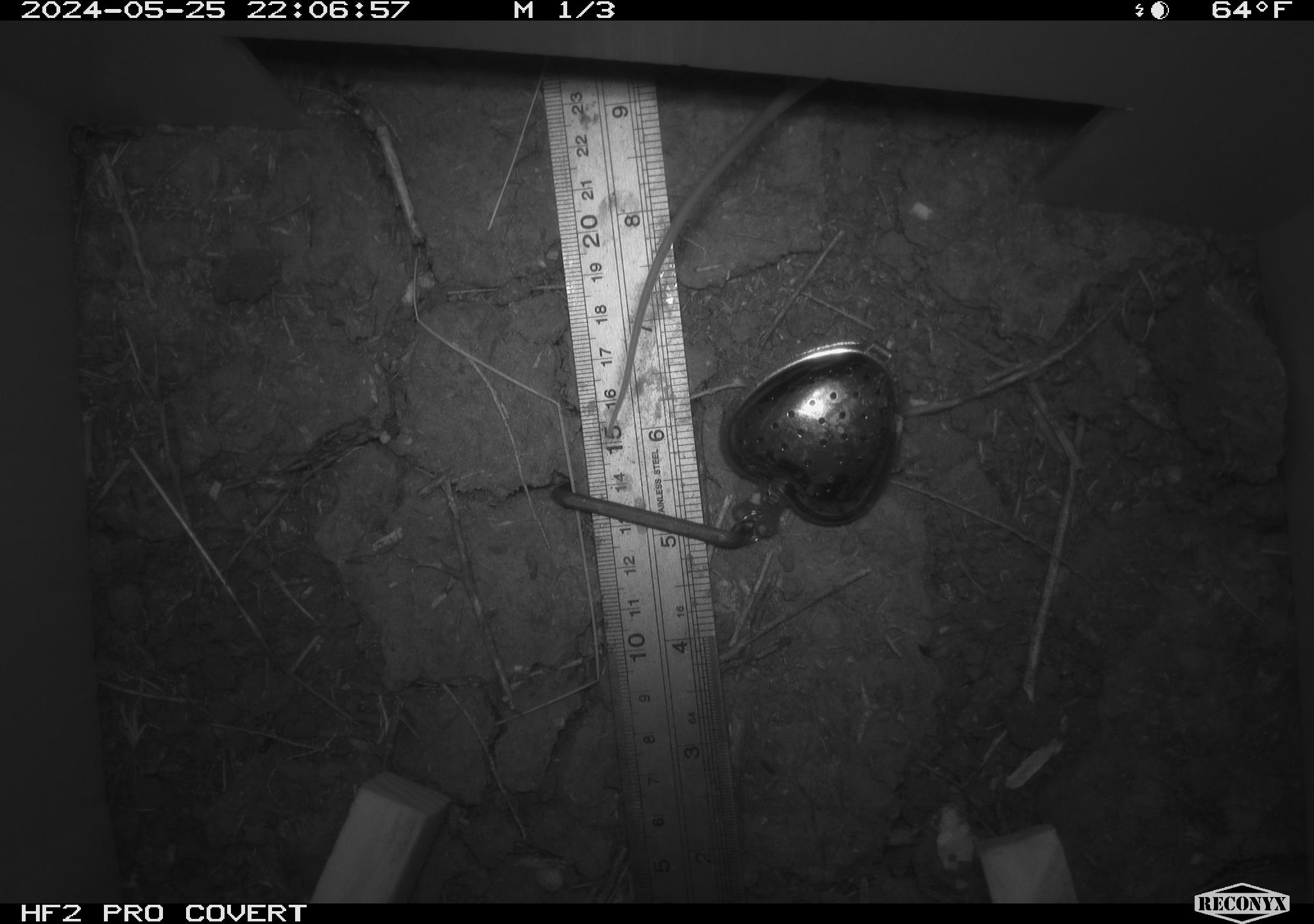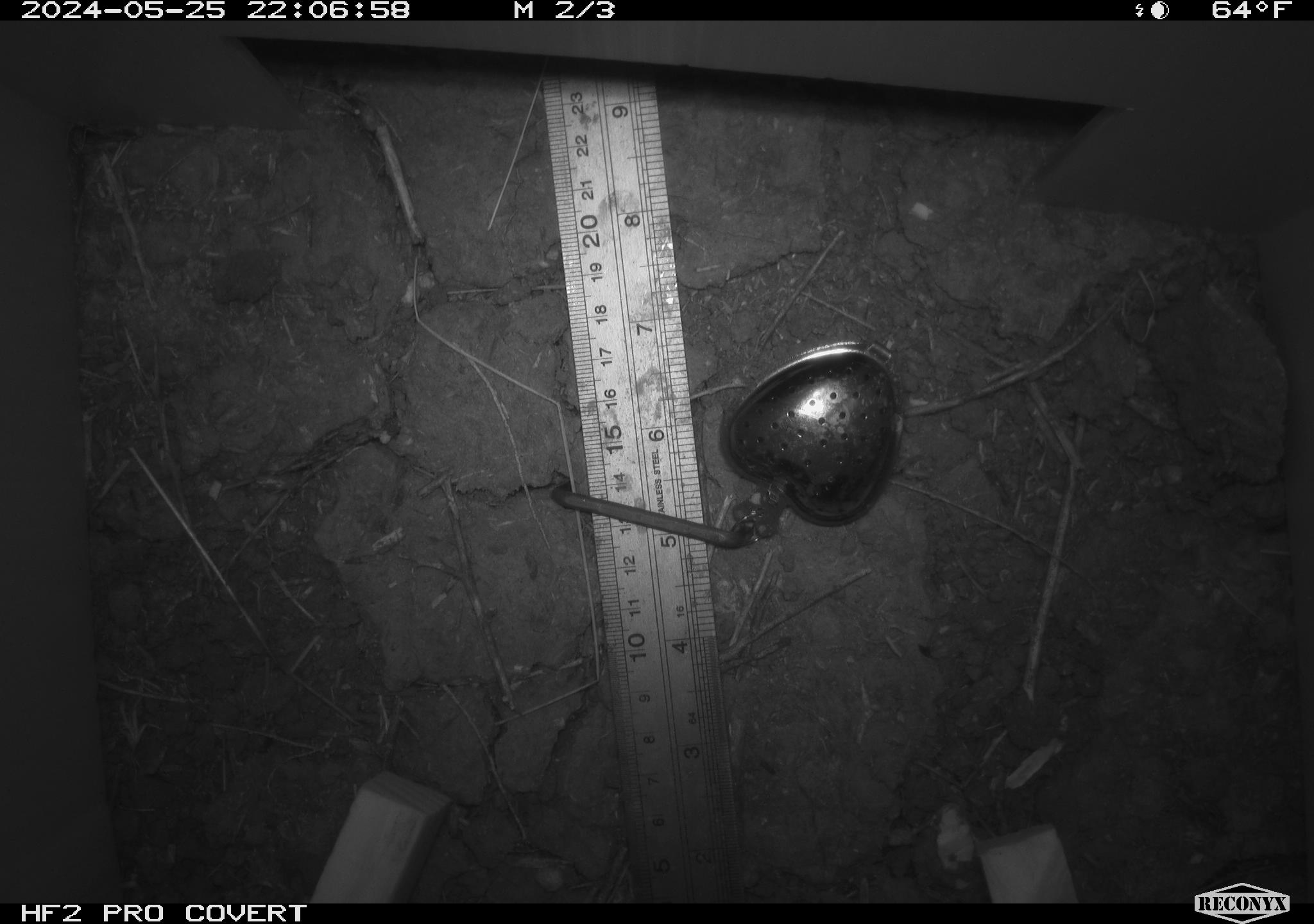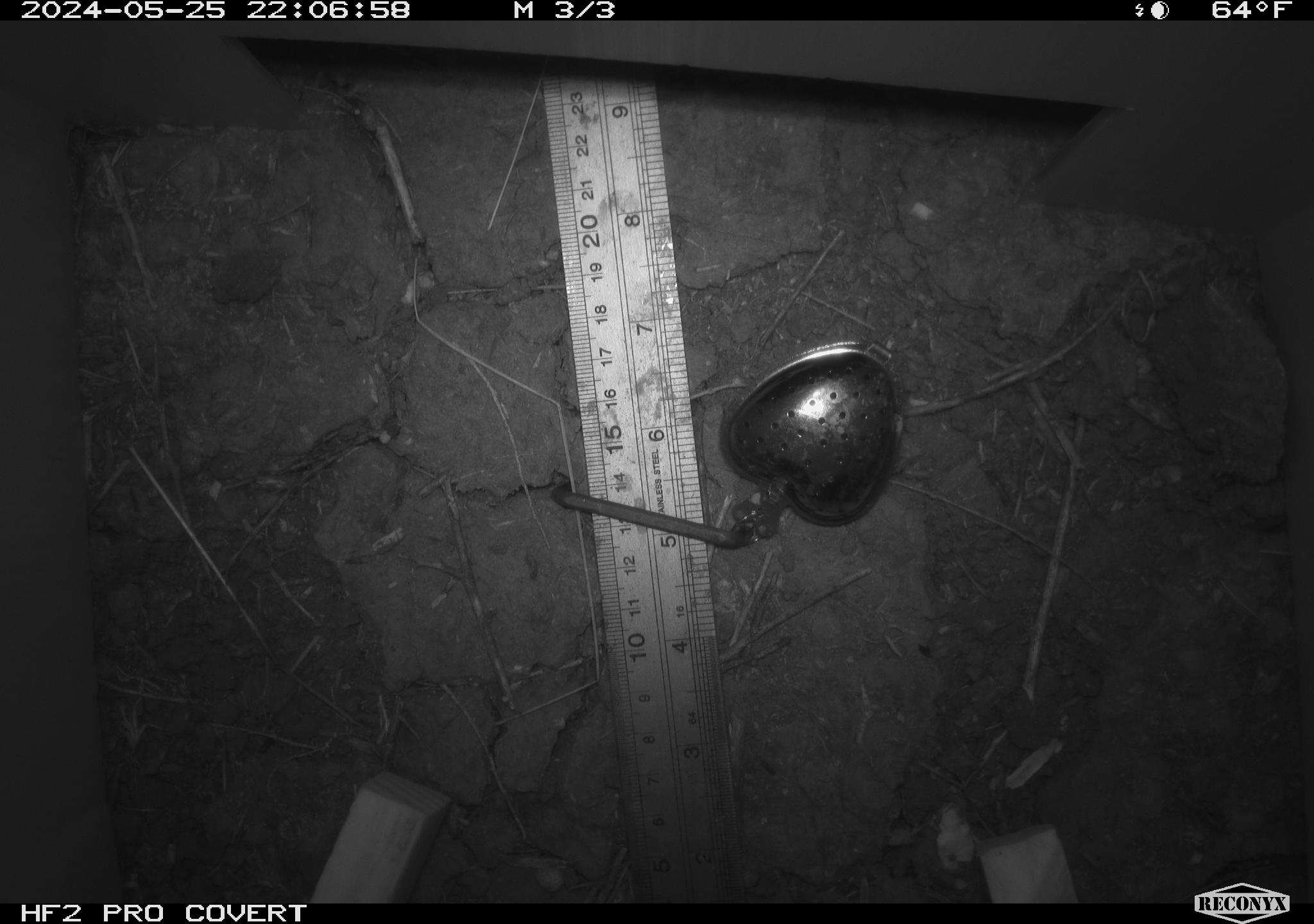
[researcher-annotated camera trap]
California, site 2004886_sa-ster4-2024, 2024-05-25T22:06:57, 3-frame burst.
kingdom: Animalia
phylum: Chordata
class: Mammalia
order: Rodentia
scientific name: Rodentia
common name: mouse species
Mouse species (Rodentia).